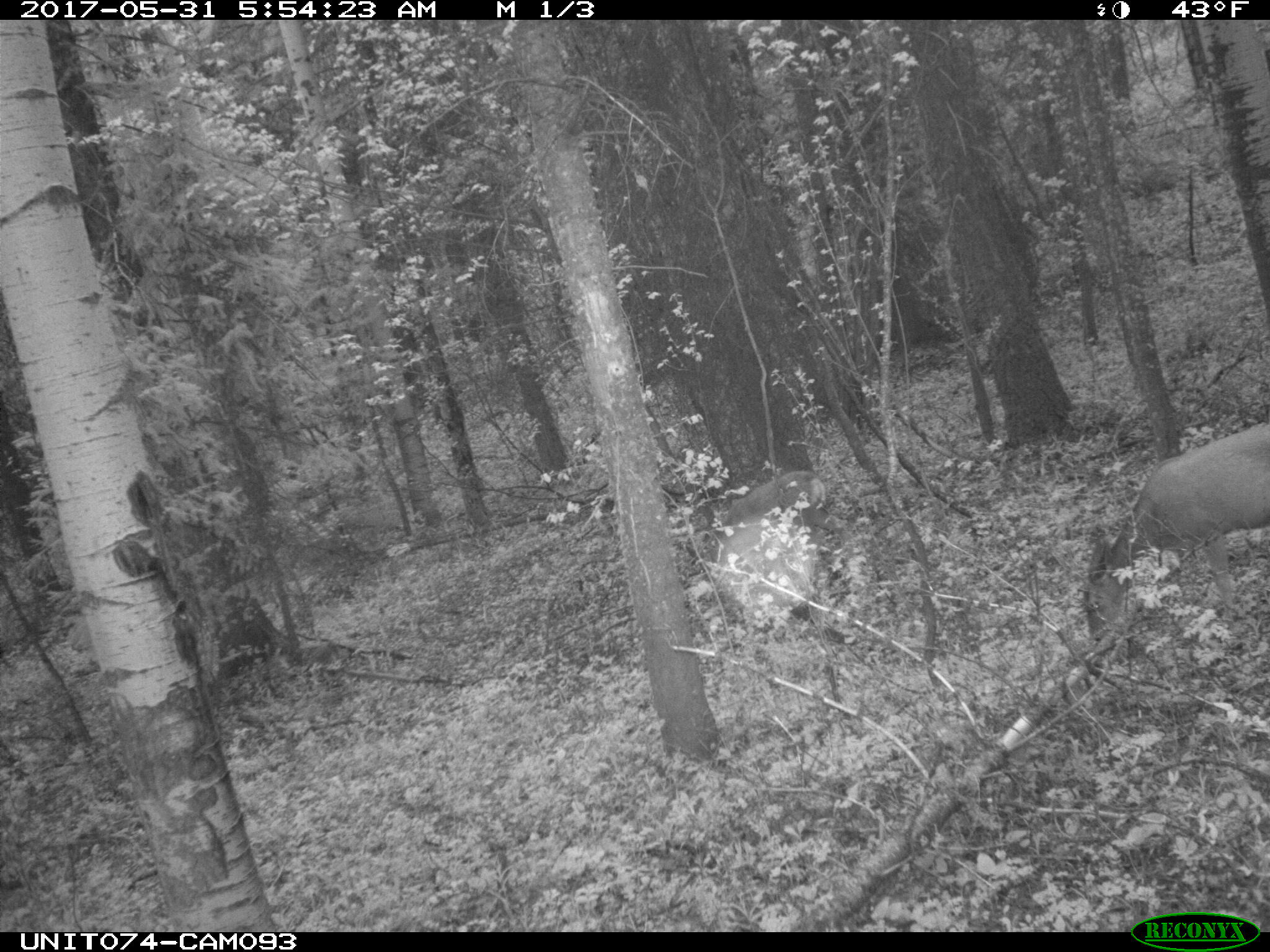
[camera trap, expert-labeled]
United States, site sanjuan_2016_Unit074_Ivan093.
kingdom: Animalia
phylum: Chordata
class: Mammalia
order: Artiodactyla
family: Cervidae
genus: Odocoileus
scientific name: Odocoileus hemionus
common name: mule deer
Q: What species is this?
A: Odocoileus hemionus (mule deer).